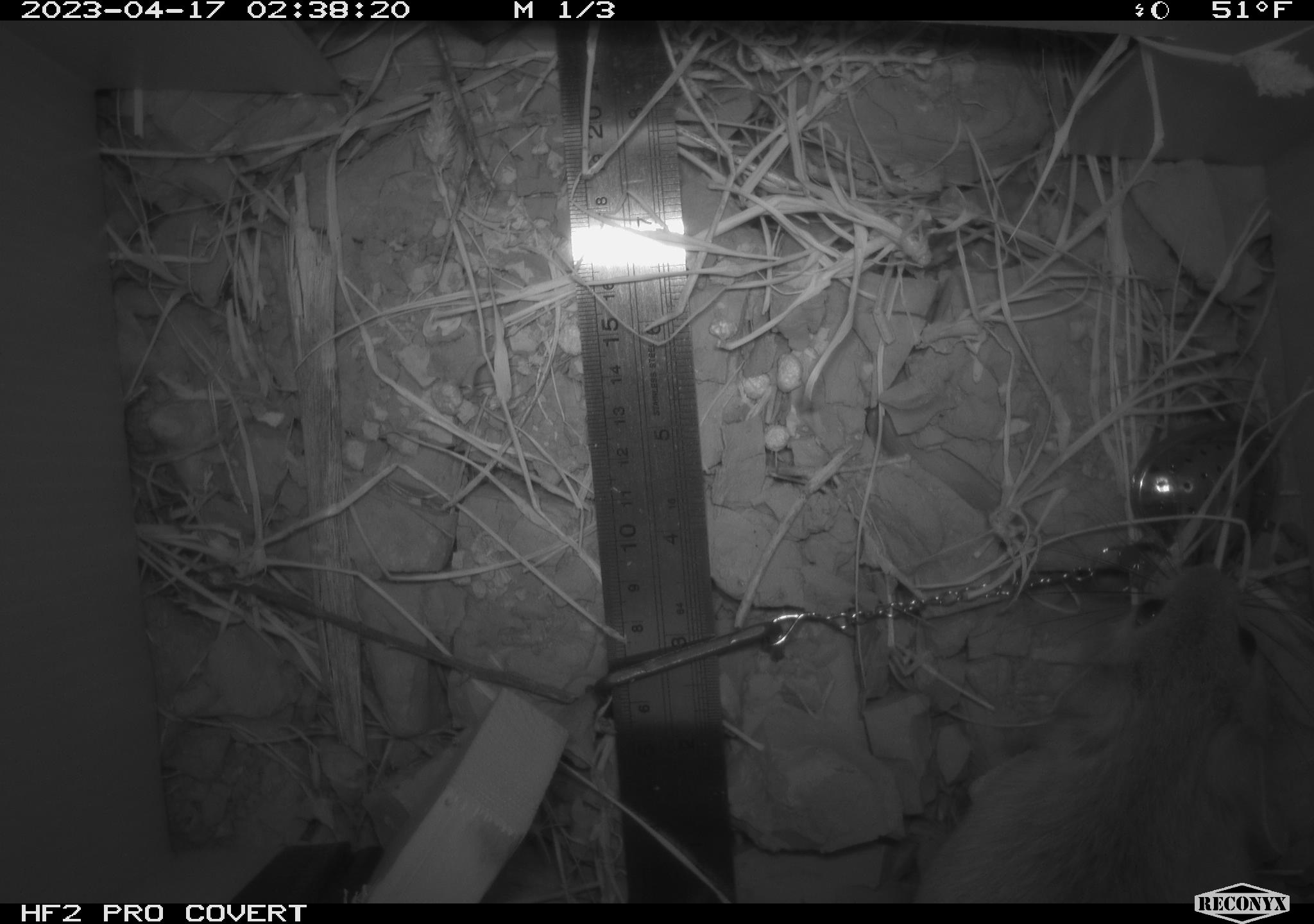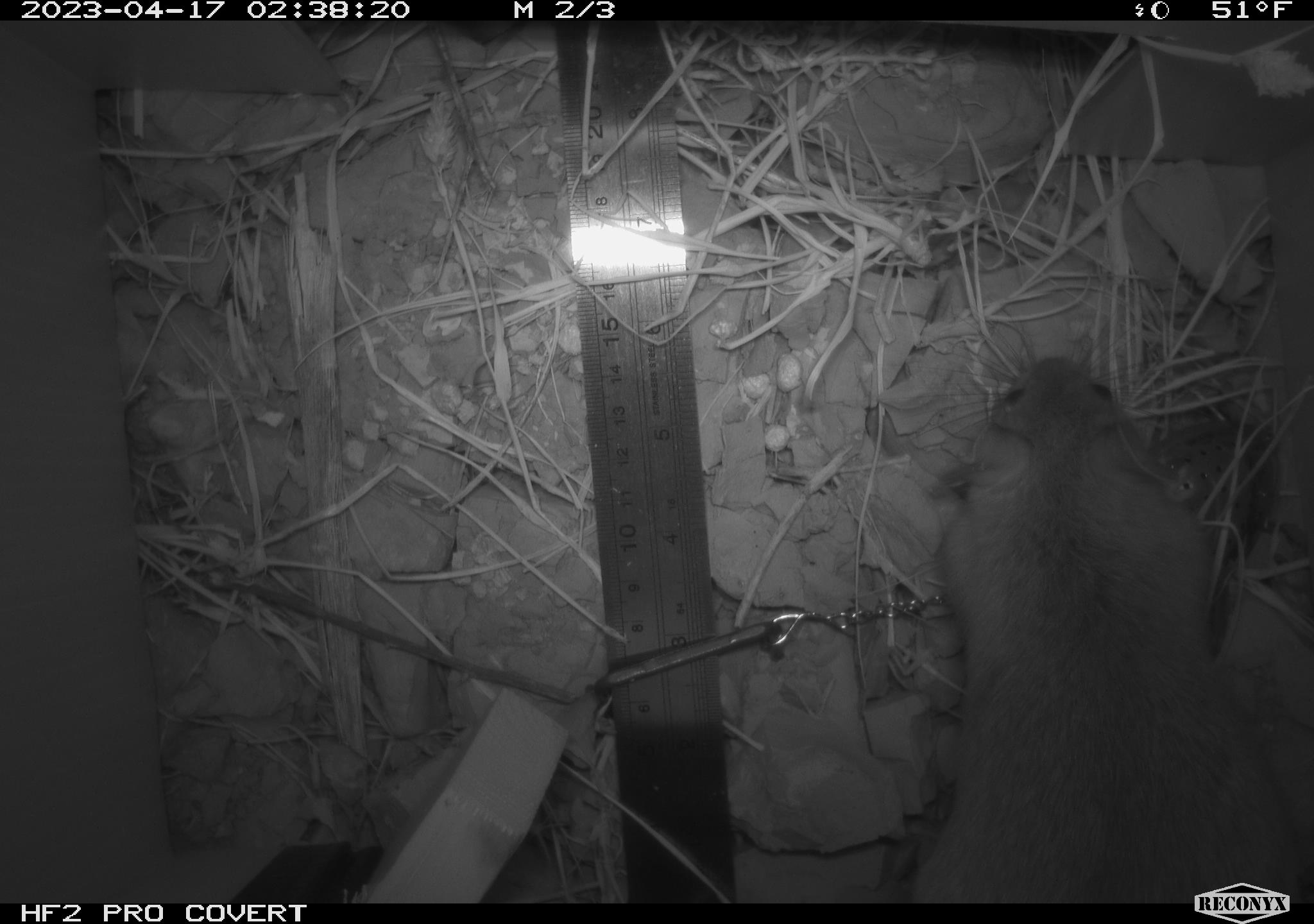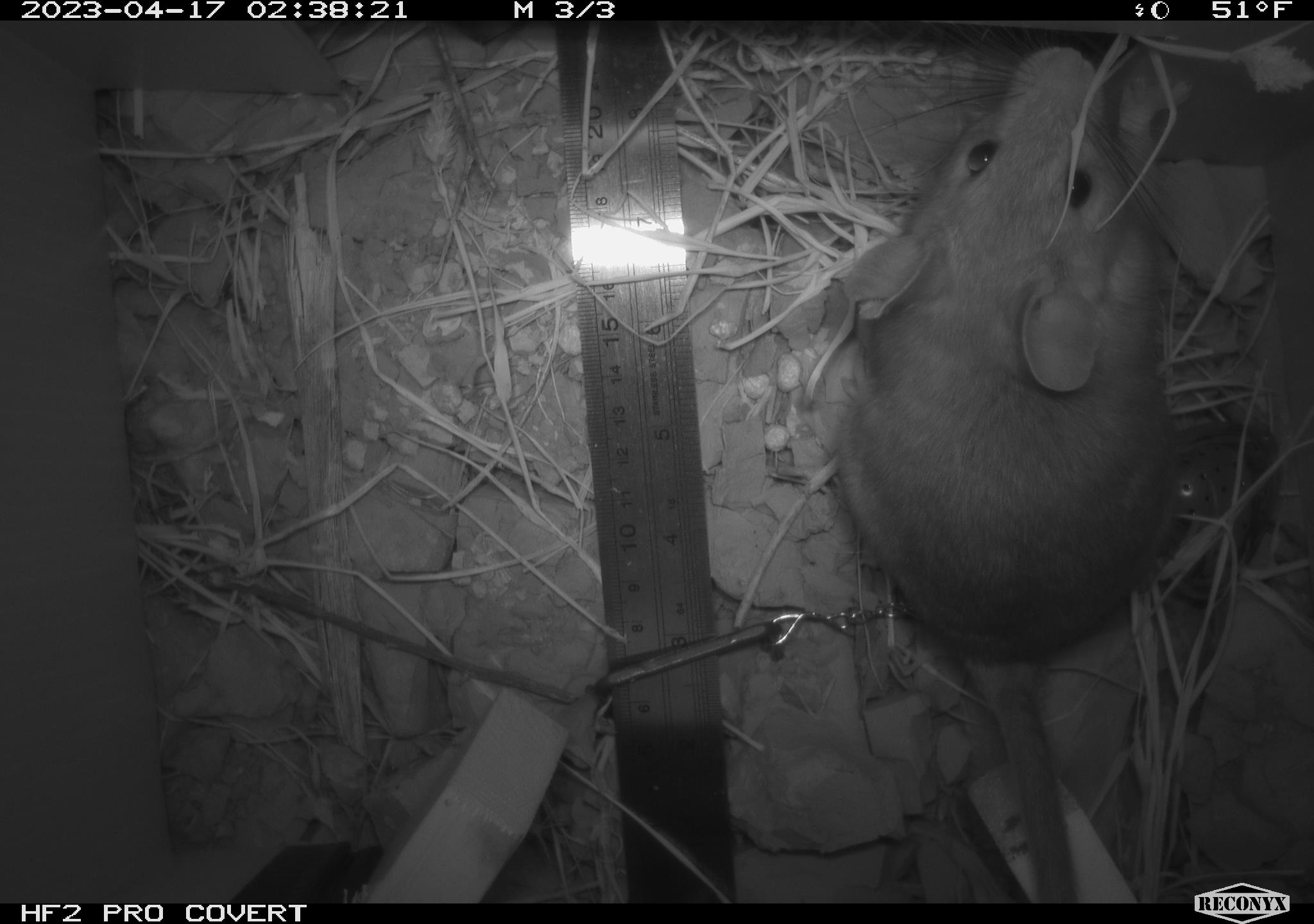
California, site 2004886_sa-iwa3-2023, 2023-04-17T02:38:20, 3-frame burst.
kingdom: Animalia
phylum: Chordata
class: Mammalia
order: Rodentia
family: Cricetidae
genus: Neotoma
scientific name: Neotoma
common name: pack rat or woodrat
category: neotoma species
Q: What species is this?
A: Neotoma species (pack rat or woodrat) (Neotoma).